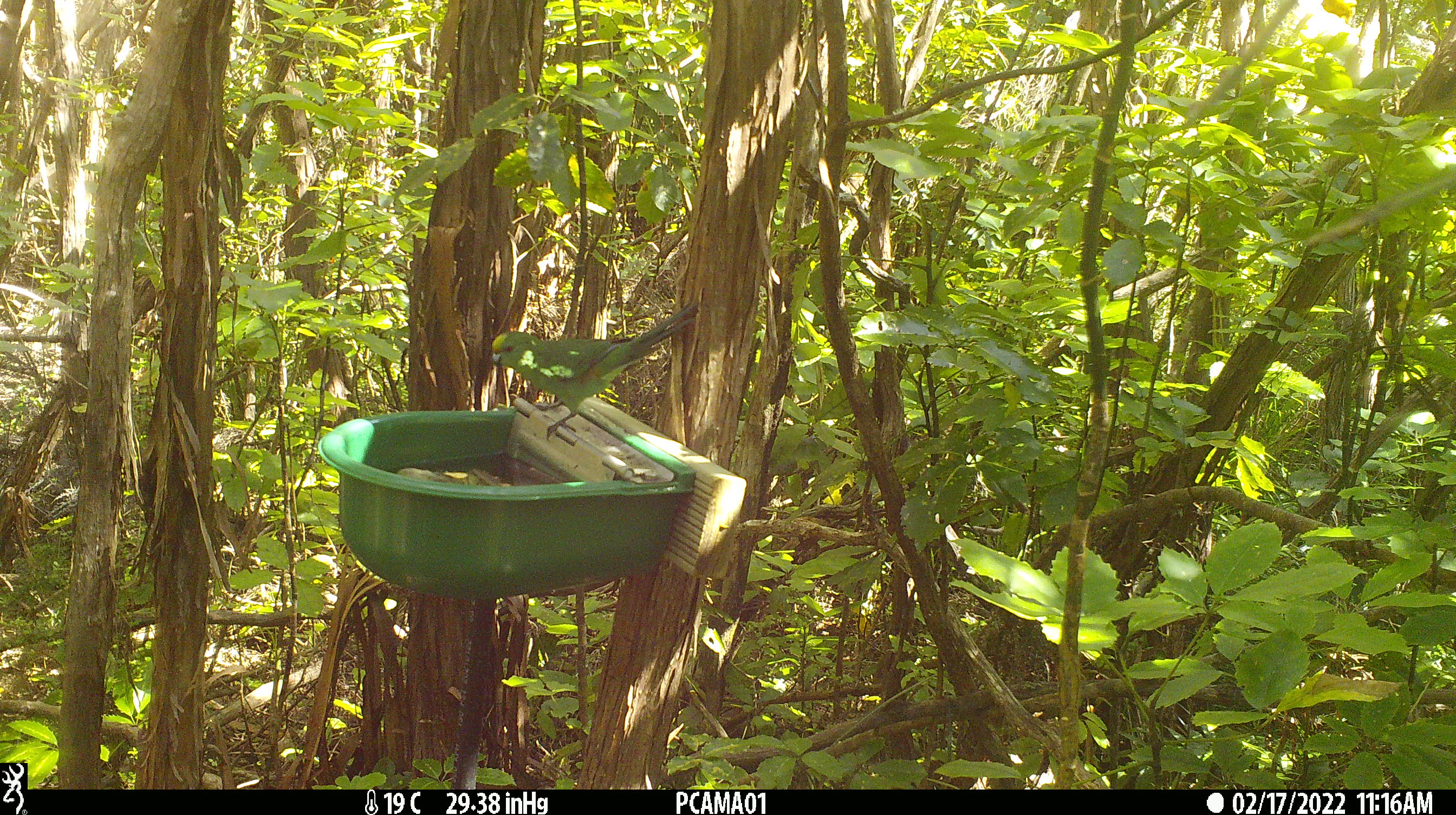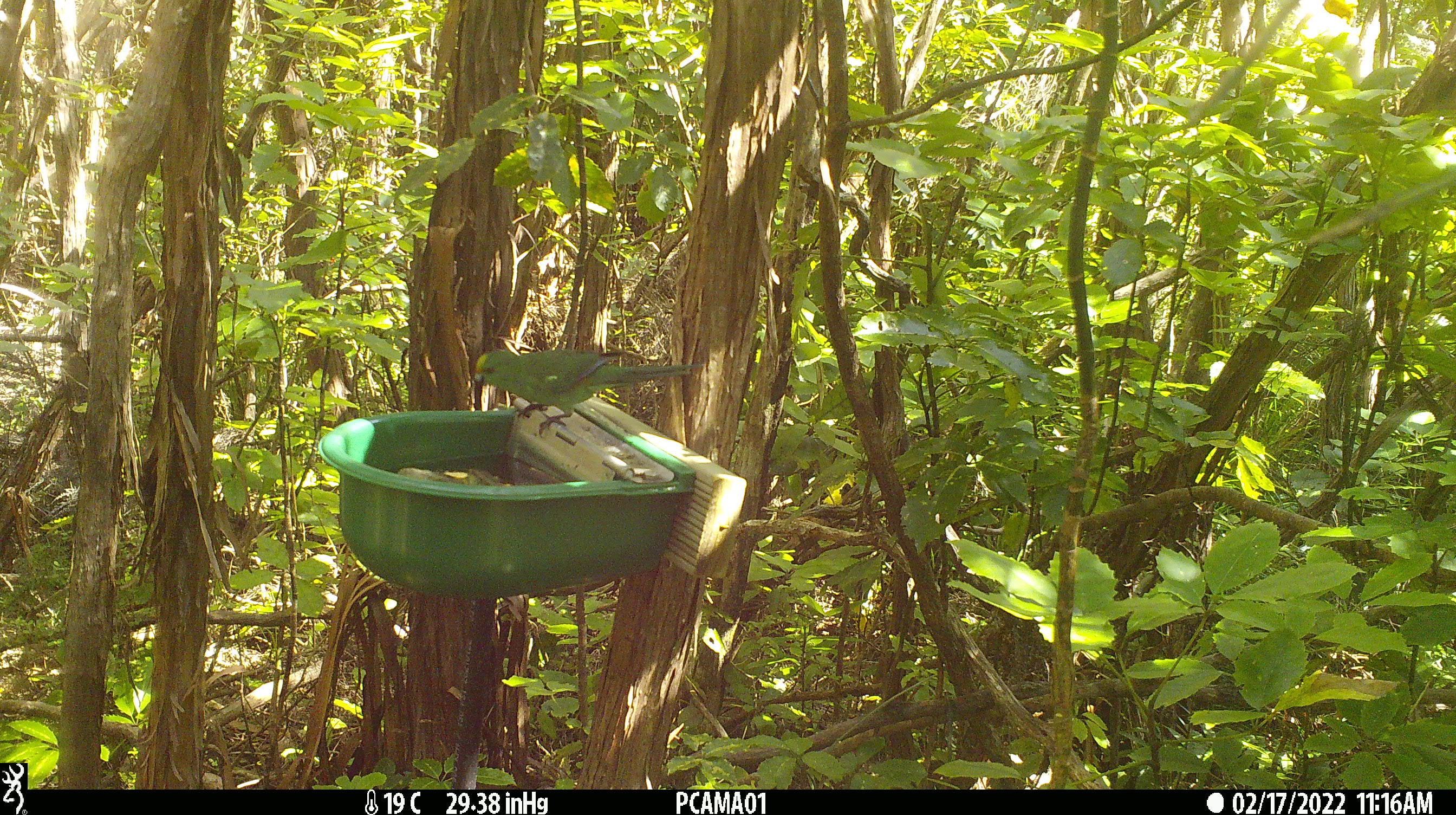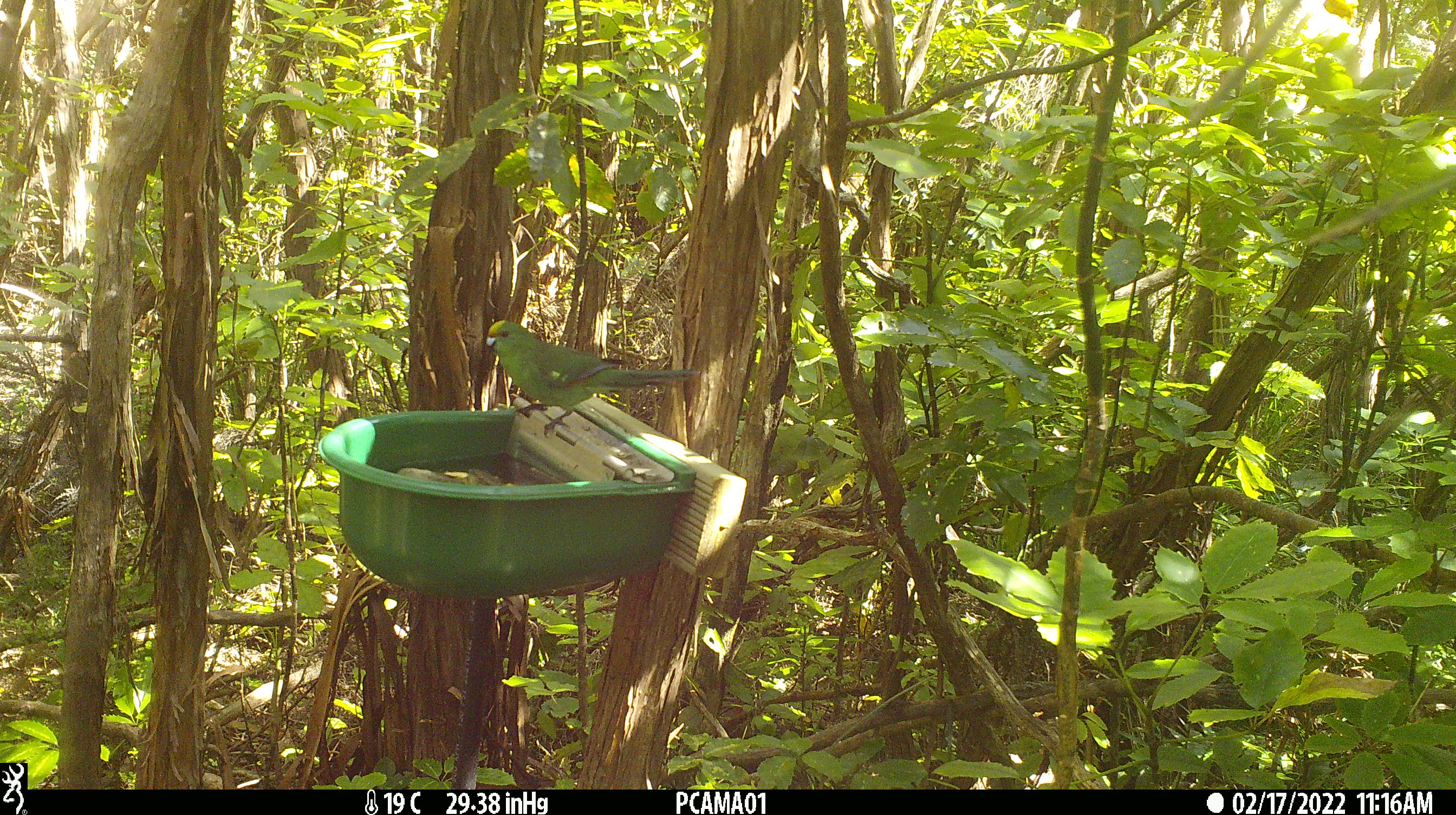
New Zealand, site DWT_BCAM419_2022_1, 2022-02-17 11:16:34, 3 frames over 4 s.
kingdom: Animalia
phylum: Chordata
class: Aves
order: Psittaciformes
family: Psittaculidae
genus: Cyanoramphus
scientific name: Cyanoramphus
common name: parakeet